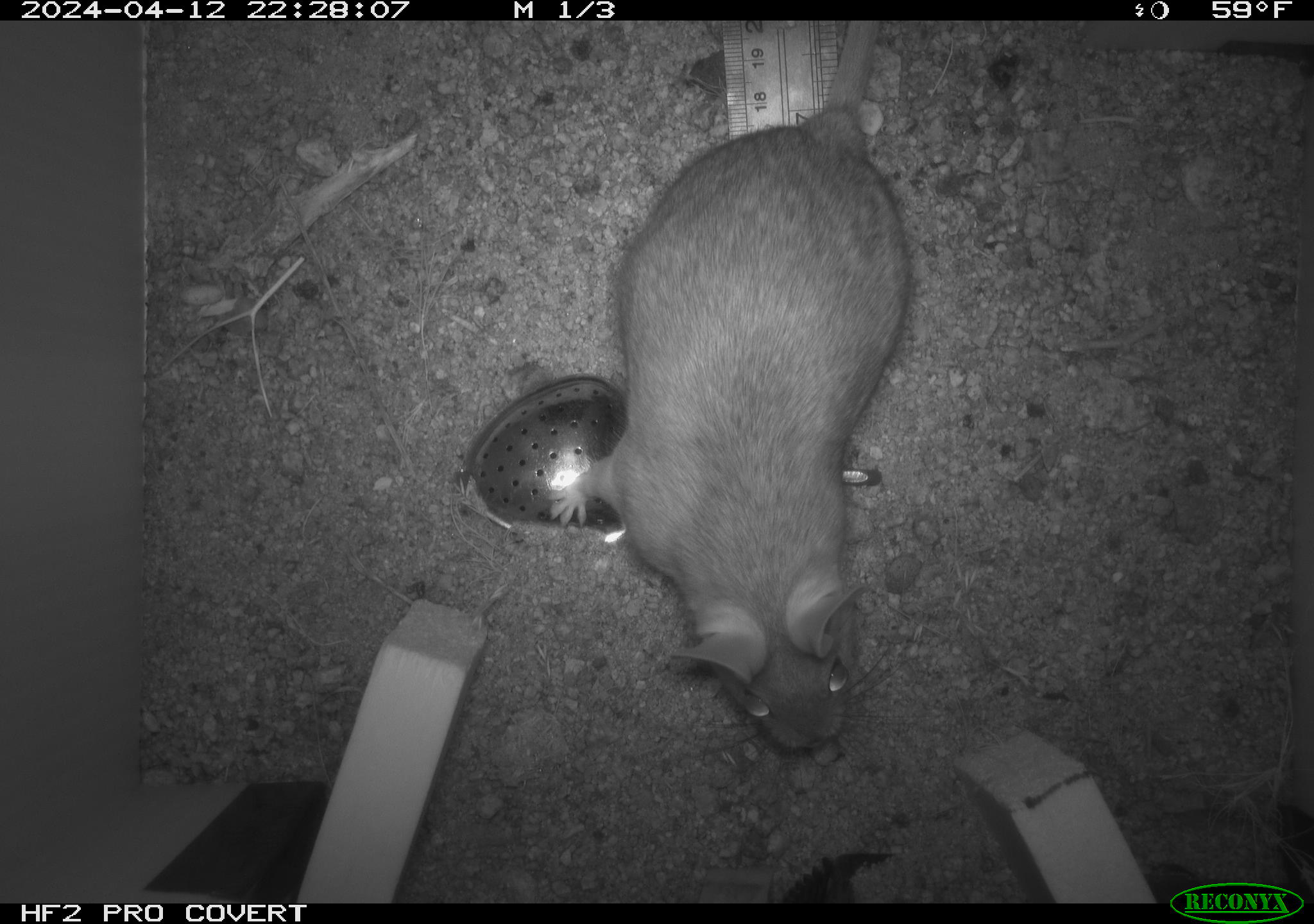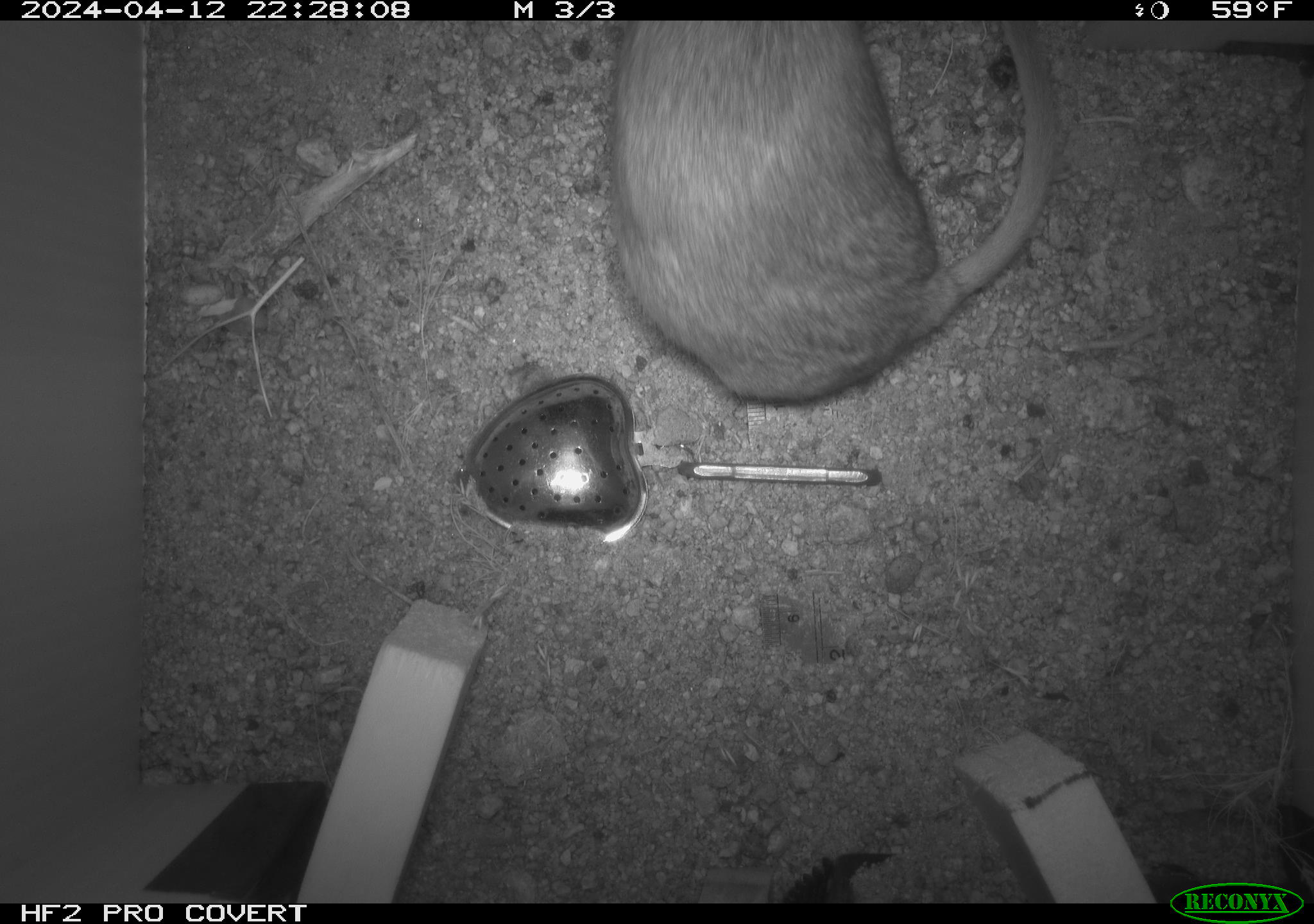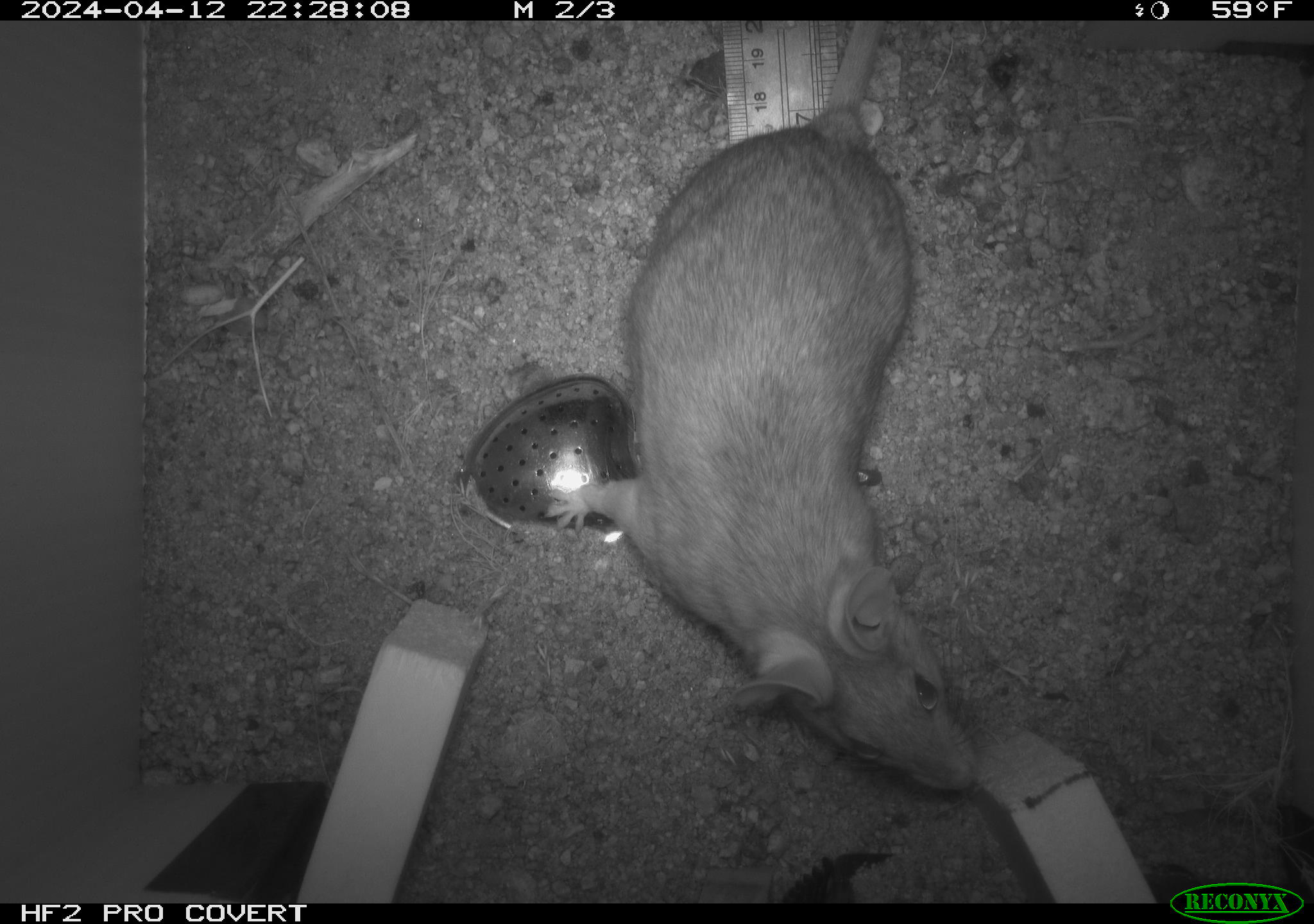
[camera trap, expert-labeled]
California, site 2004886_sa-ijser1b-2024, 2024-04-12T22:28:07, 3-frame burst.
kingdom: Animalia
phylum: Chordata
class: Mammalia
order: Rodentia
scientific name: Rodentia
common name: woodrat or rat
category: woodrat or rat species